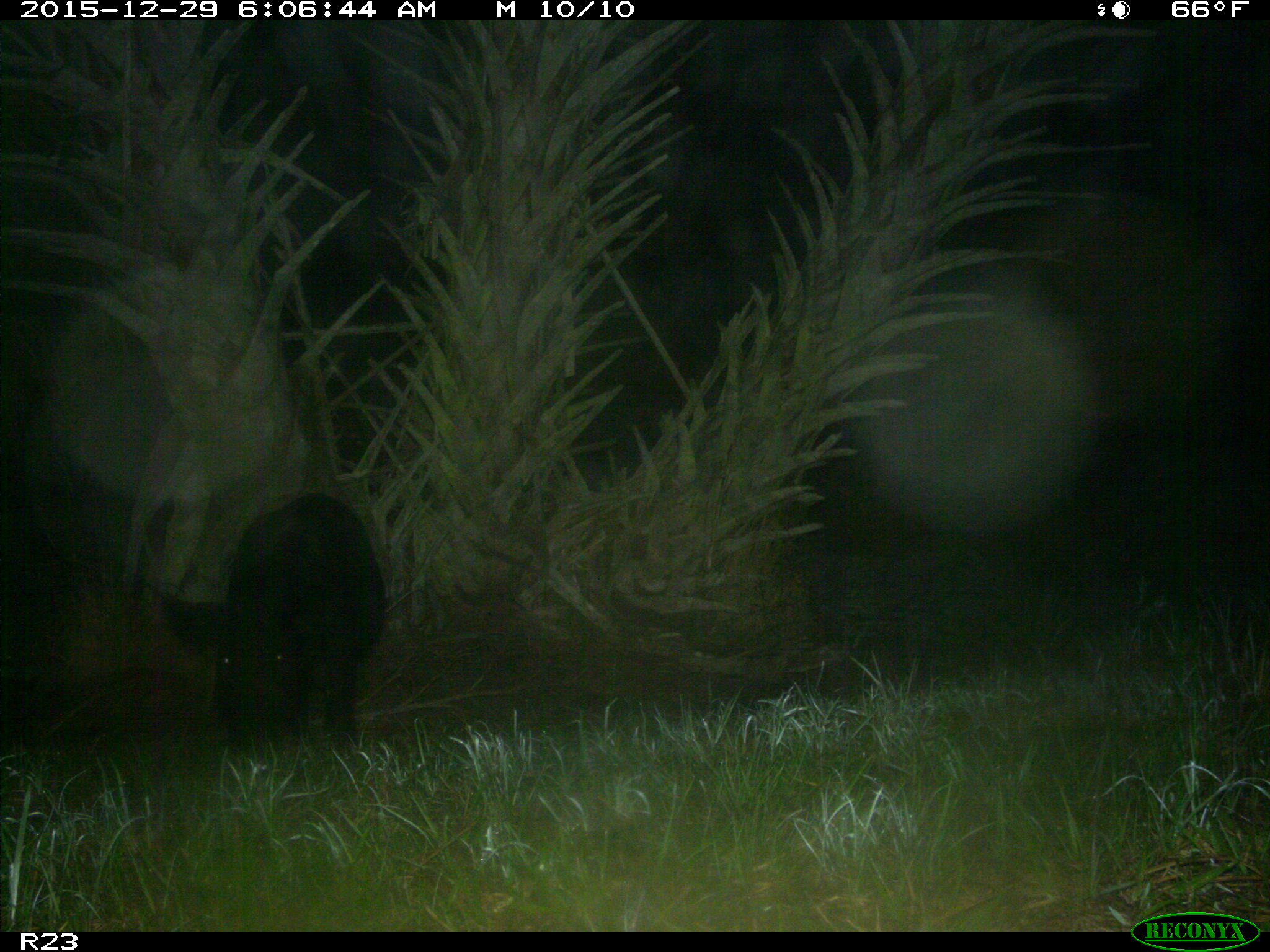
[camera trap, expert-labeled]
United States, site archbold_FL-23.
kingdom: Animalia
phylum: Chordata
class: Mammalia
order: Artiodactyla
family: Suidae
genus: Sus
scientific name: Sus scrofa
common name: wild boar